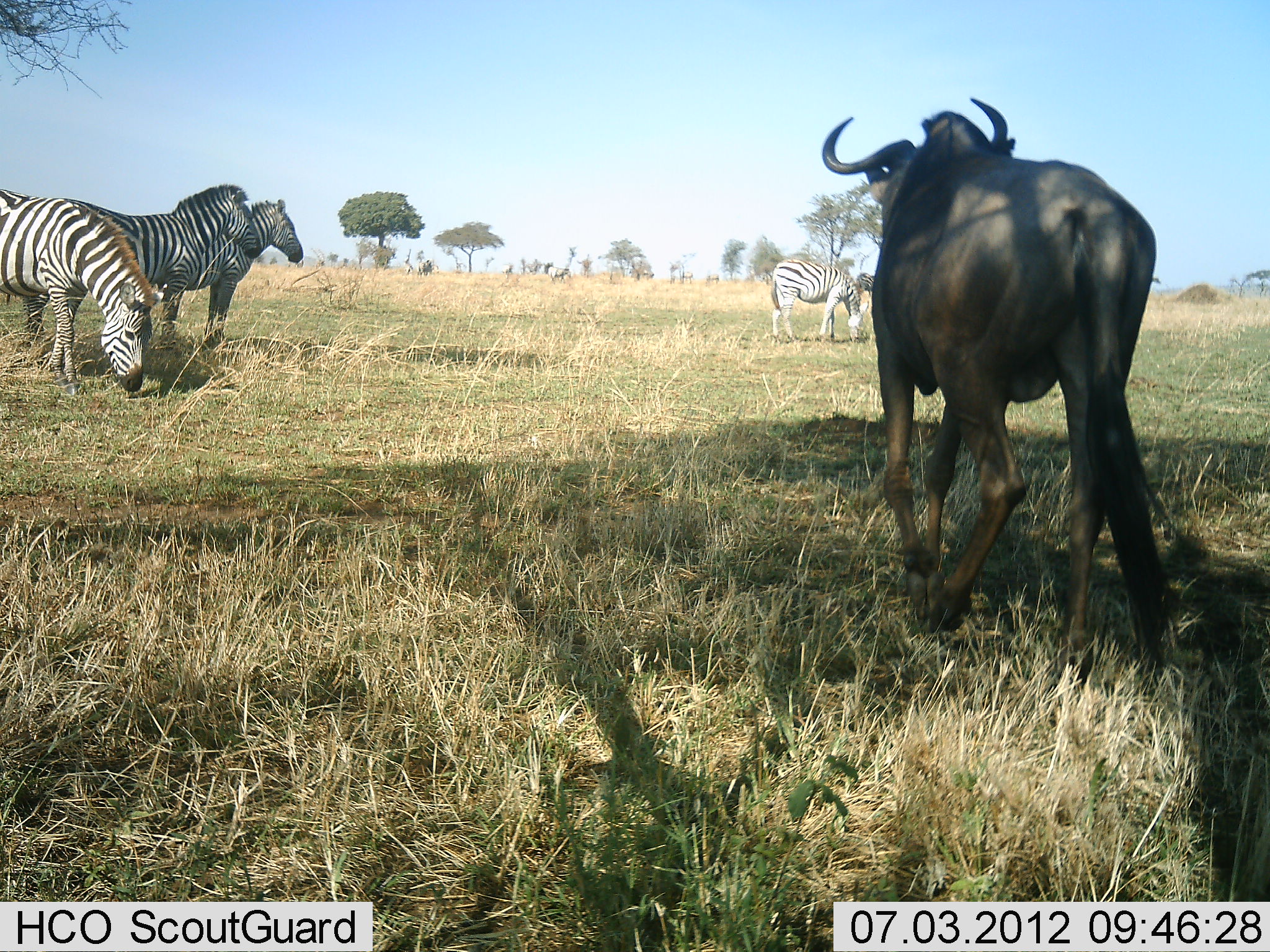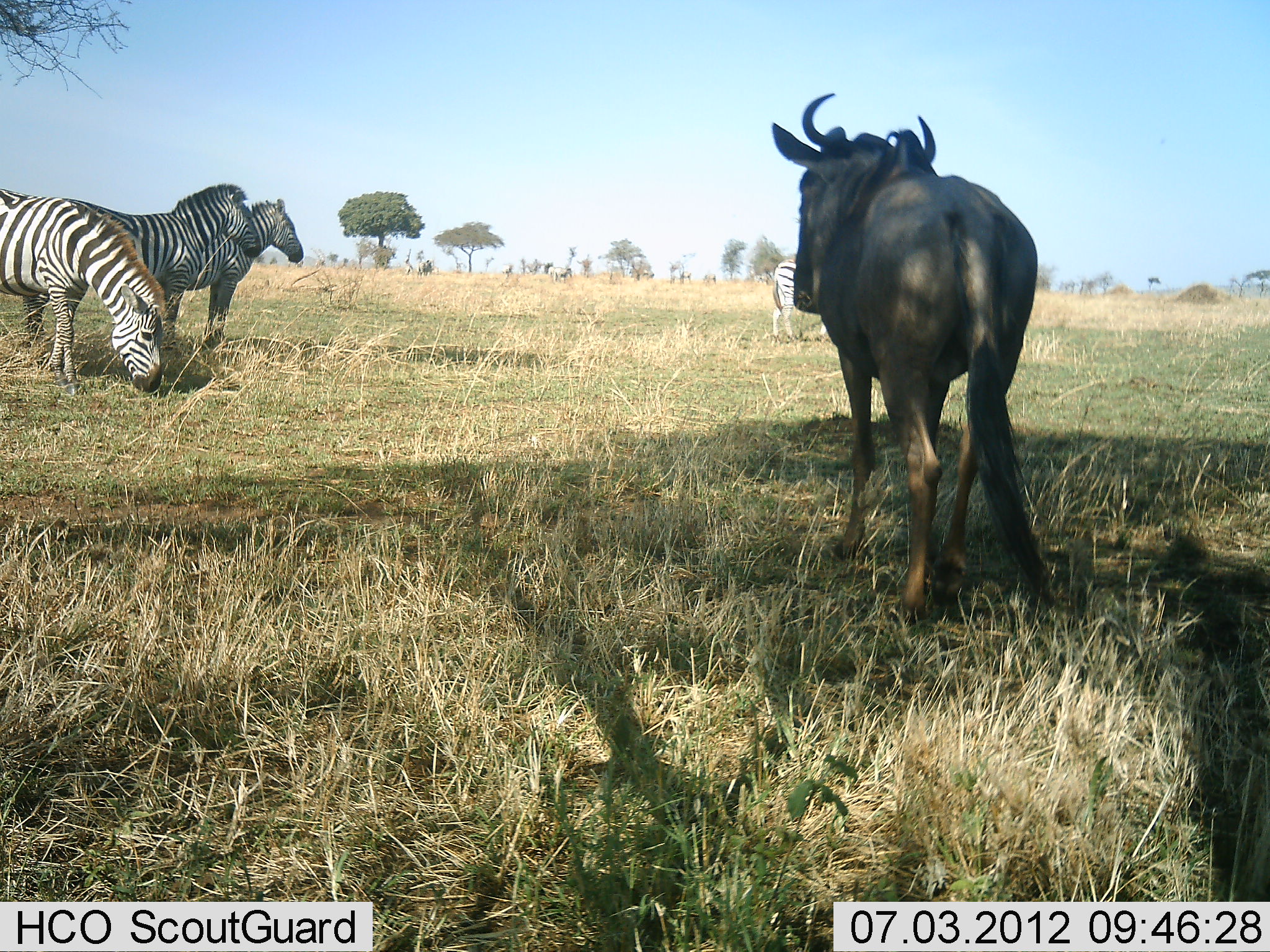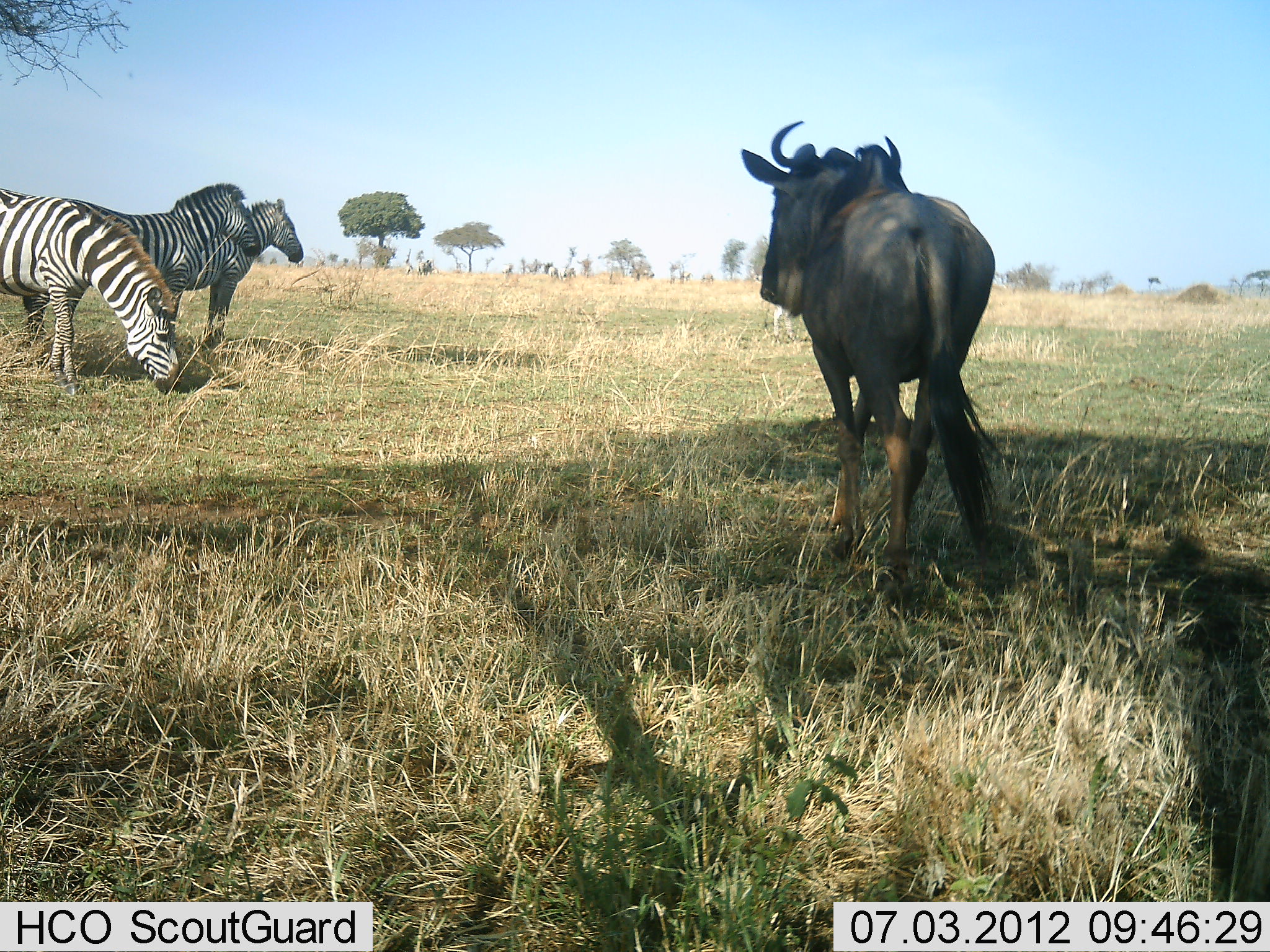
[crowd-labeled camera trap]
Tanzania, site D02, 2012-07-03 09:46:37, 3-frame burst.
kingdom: Animalia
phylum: Chordata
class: Mammalia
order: Artiodactyla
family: Bovidae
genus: Connochaetes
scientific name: Connochaetes taurinus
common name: blue wildebeest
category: wildebeest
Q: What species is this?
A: Wildebeest (blue wildebeest) (Connochaetes taurinus).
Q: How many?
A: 1.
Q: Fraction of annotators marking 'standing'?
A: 27%.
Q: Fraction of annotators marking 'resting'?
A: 0%.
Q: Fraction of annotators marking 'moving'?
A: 82%.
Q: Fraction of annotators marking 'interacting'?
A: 9%.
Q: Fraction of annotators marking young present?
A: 0%.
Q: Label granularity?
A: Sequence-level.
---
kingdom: Animalia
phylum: Chordata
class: Mammalia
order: Perissodactyla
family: Equidae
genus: Equus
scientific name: Equus quagga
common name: plains zebra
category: zebra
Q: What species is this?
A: Zebra (plains zebra) (Equus quagga).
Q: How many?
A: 4.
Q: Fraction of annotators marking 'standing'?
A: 80%.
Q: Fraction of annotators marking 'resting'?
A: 0%.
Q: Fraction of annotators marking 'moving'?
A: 20%.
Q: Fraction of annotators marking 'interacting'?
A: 0%.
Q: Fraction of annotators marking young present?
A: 0%.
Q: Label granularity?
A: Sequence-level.